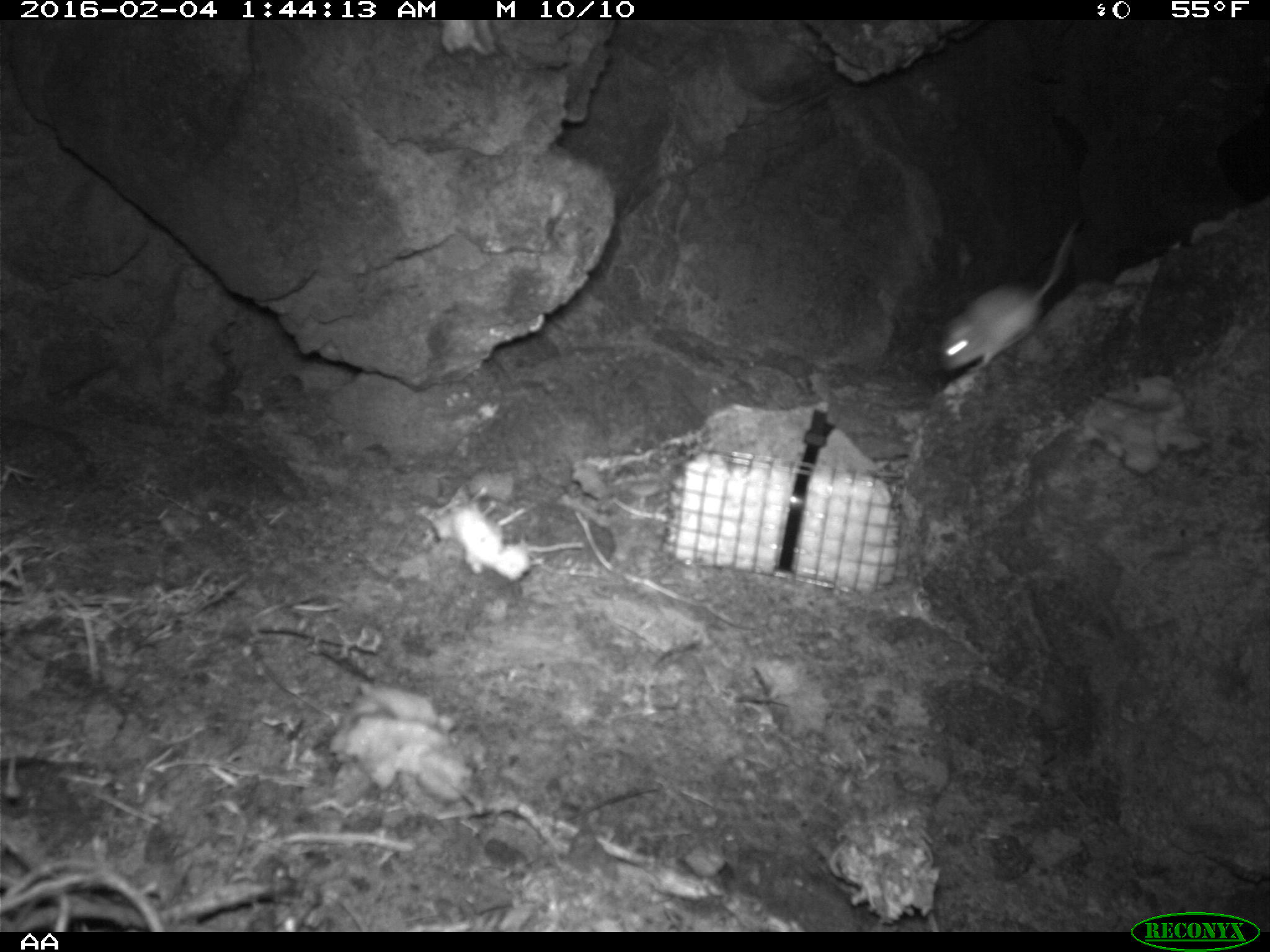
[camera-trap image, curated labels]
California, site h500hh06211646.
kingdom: Animalia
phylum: Chordata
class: Mammalia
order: Rodentia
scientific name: Rodentia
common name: rodent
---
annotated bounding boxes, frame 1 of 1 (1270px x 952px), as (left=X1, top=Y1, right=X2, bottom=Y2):
rodent: (left=936, top=213, right=1083, bottom=374)